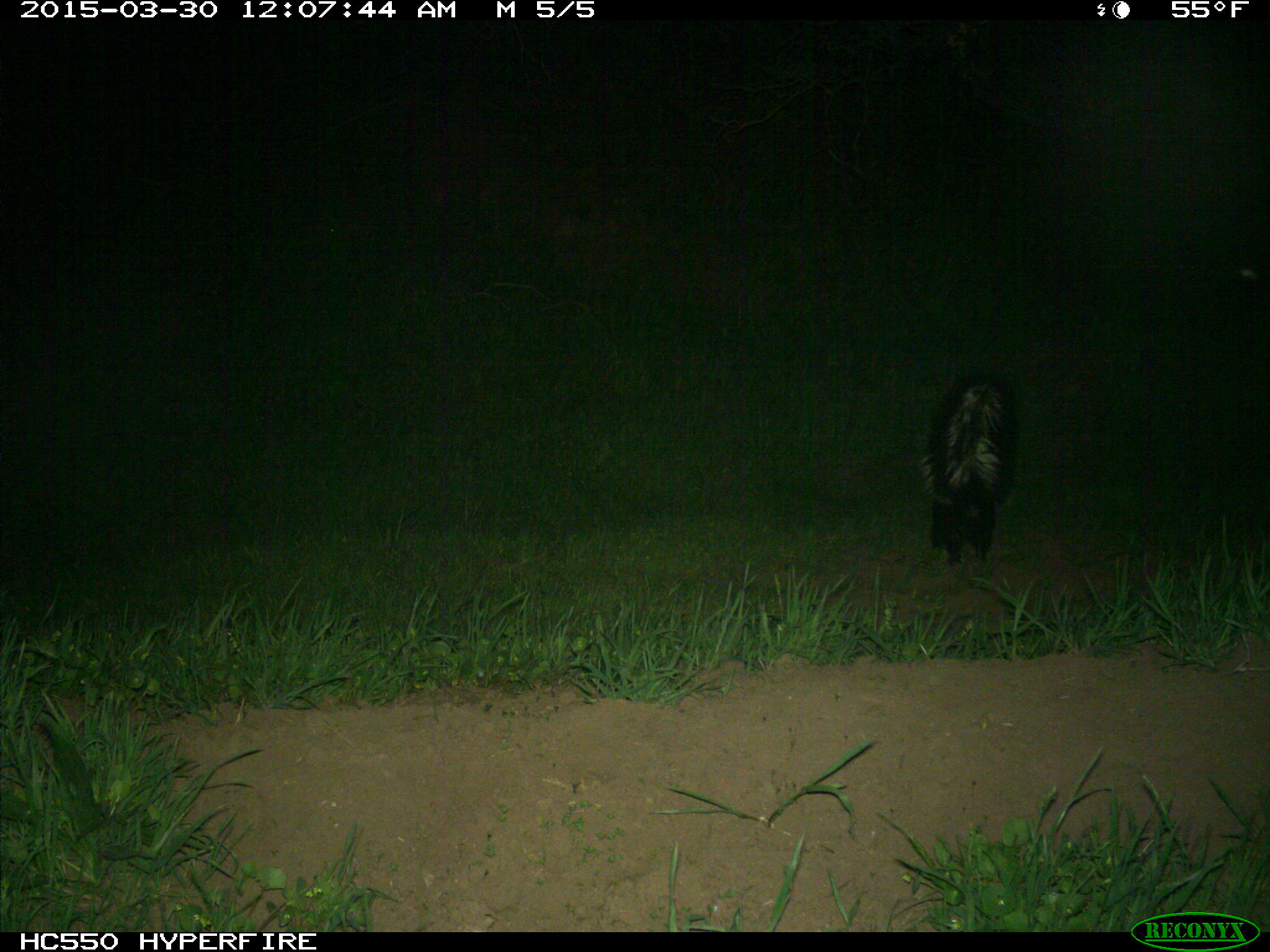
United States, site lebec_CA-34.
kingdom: Animalia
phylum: Chordata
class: Mammalia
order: Carnivora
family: Mephitidae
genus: Mephitis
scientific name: Mephitis mephitis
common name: striped skunk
Mephitis mephitis (striped skunk).